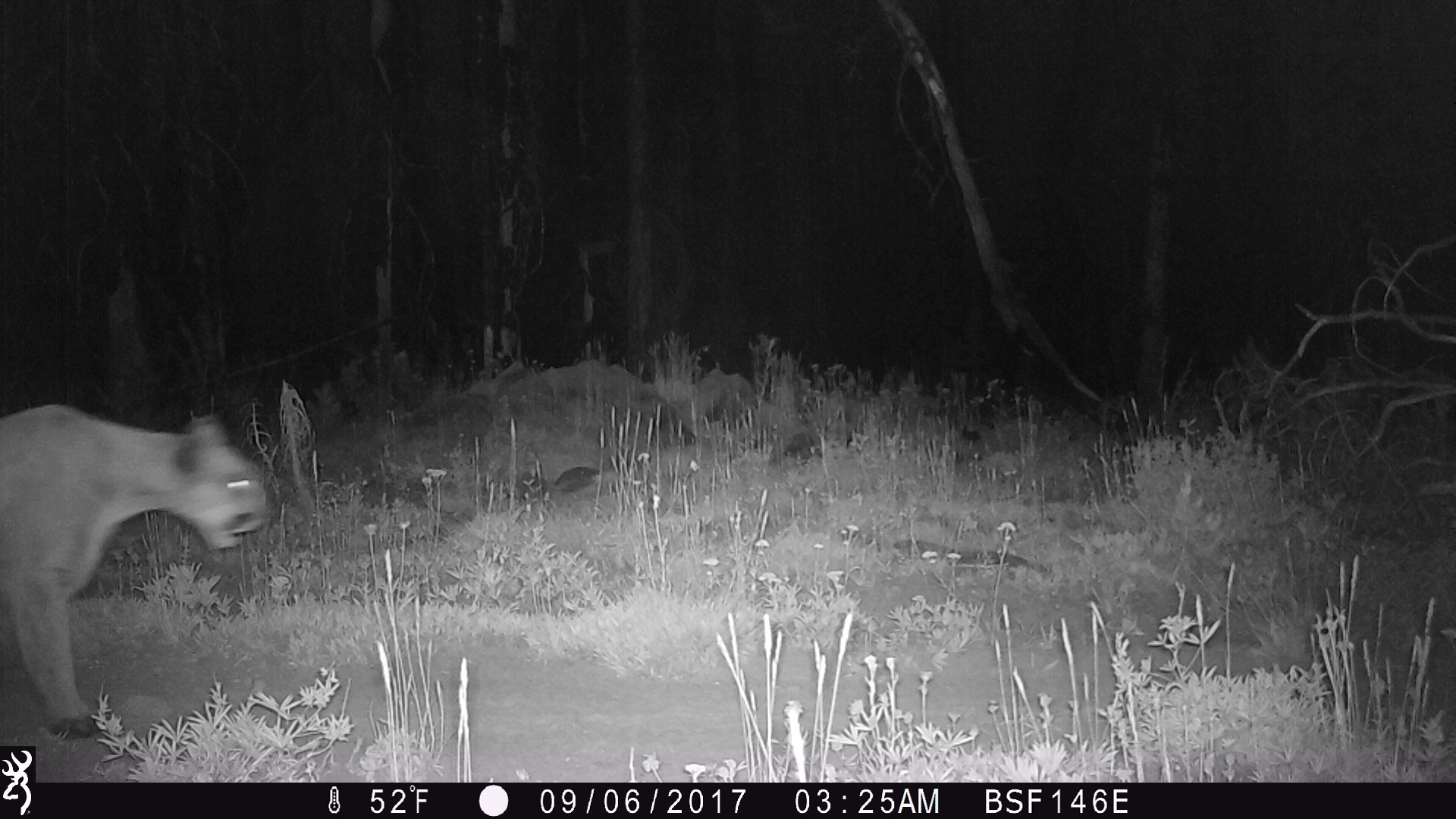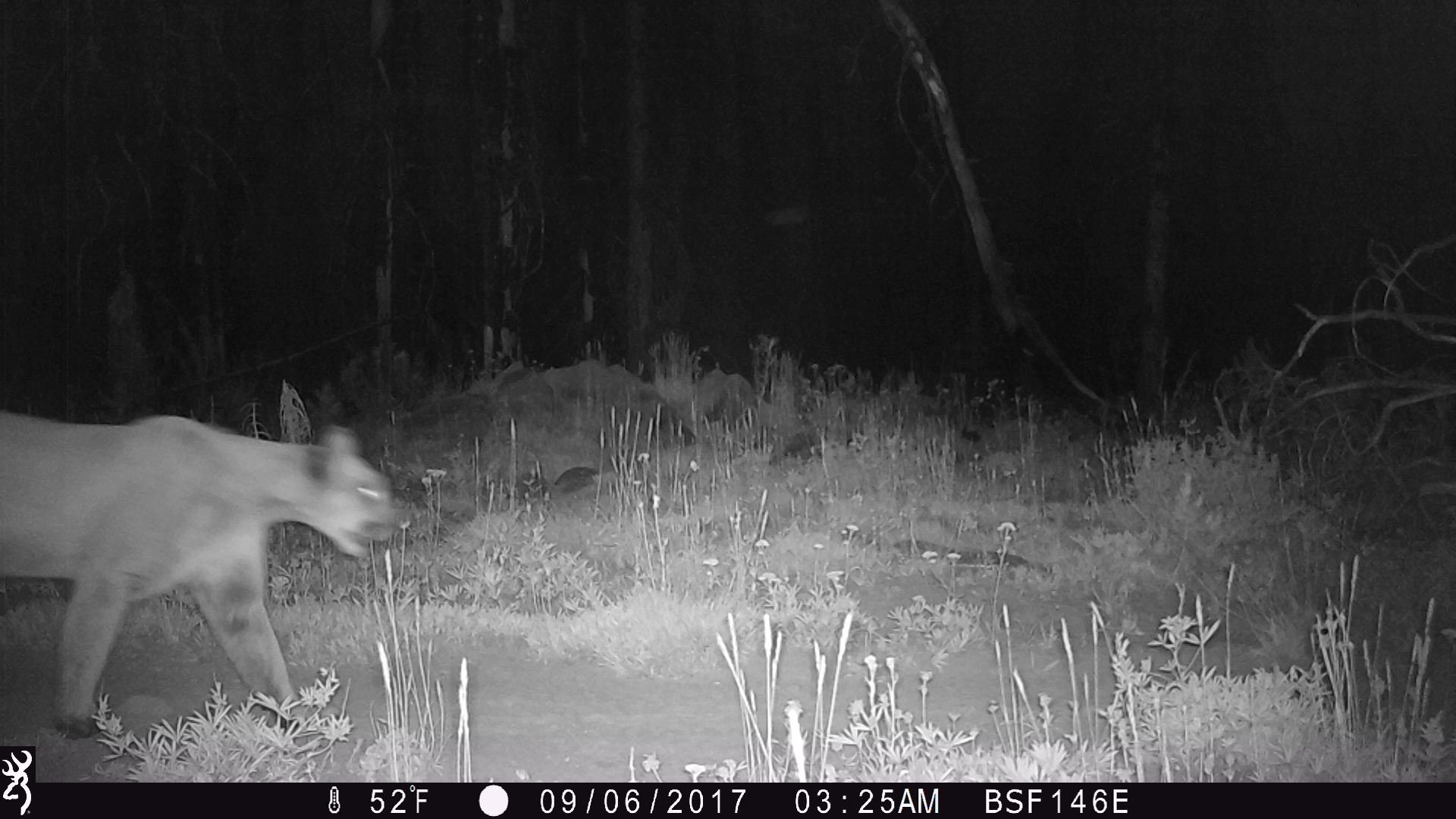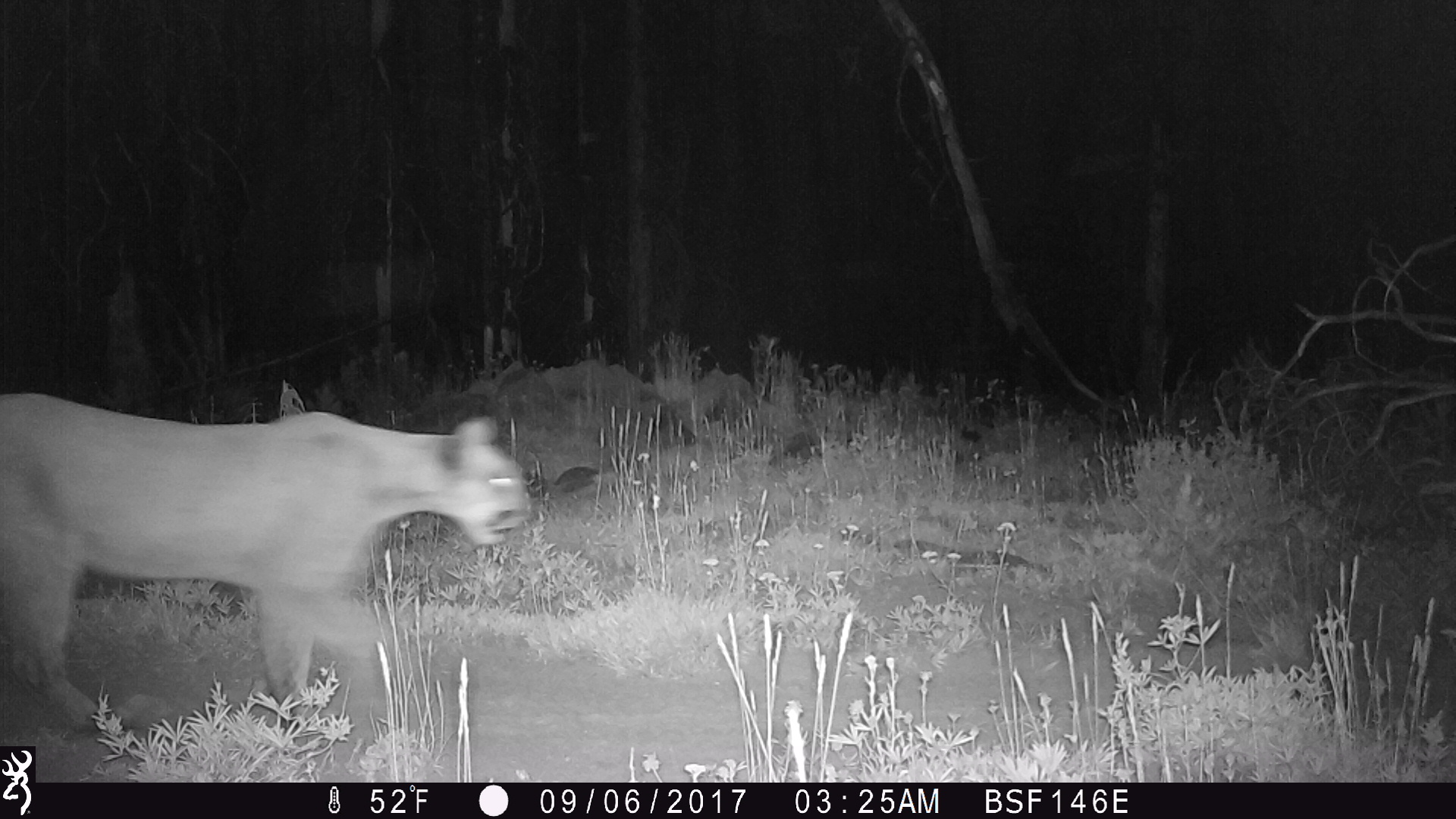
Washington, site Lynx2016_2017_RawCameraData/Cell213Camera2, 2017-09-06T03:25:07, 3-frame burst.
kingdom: Animalia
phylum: Chordata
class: Mammalia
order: Carnivora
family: Felidae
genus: Puma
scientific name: Puma concolor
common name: mountain lion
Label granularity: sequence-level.